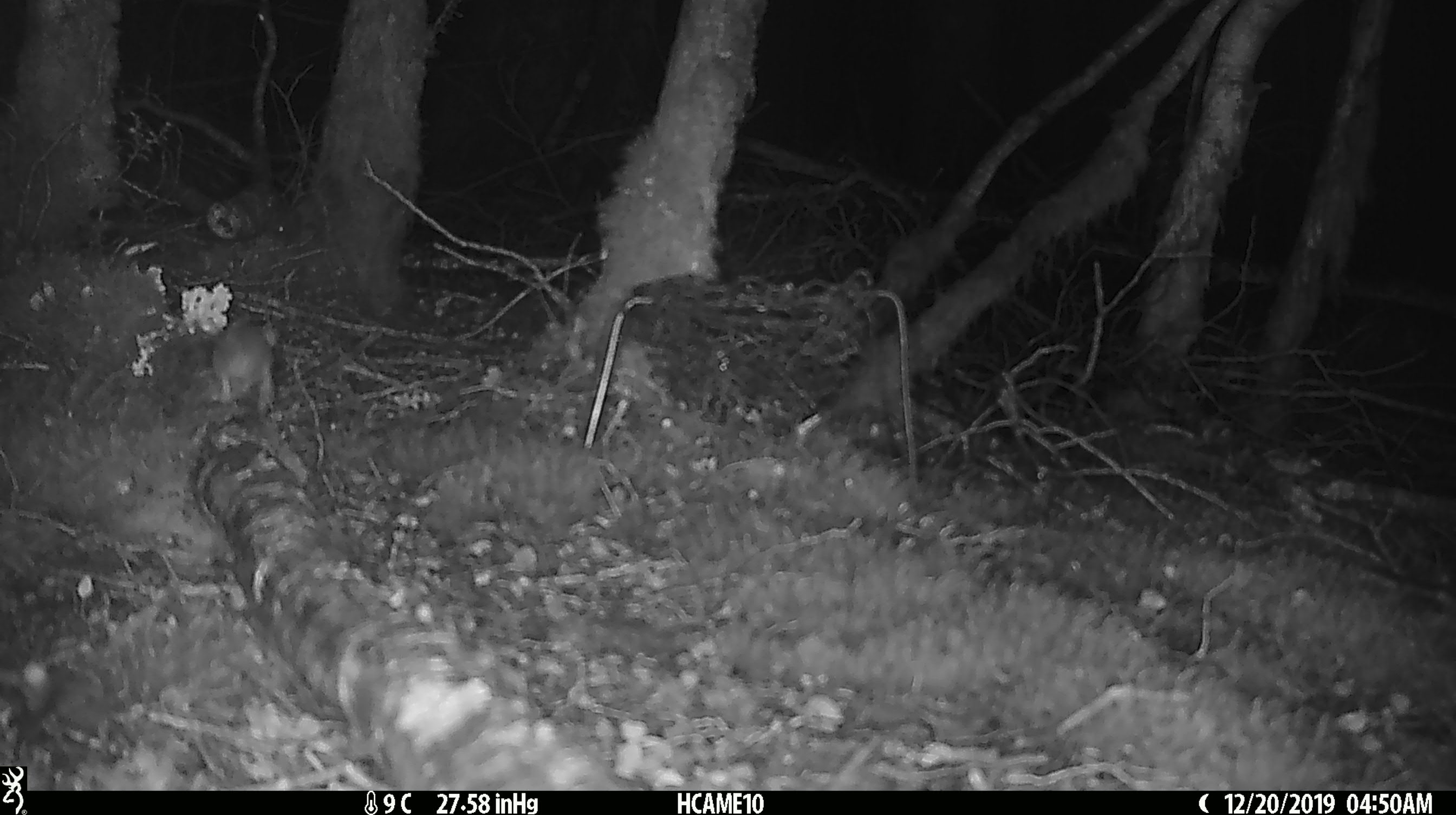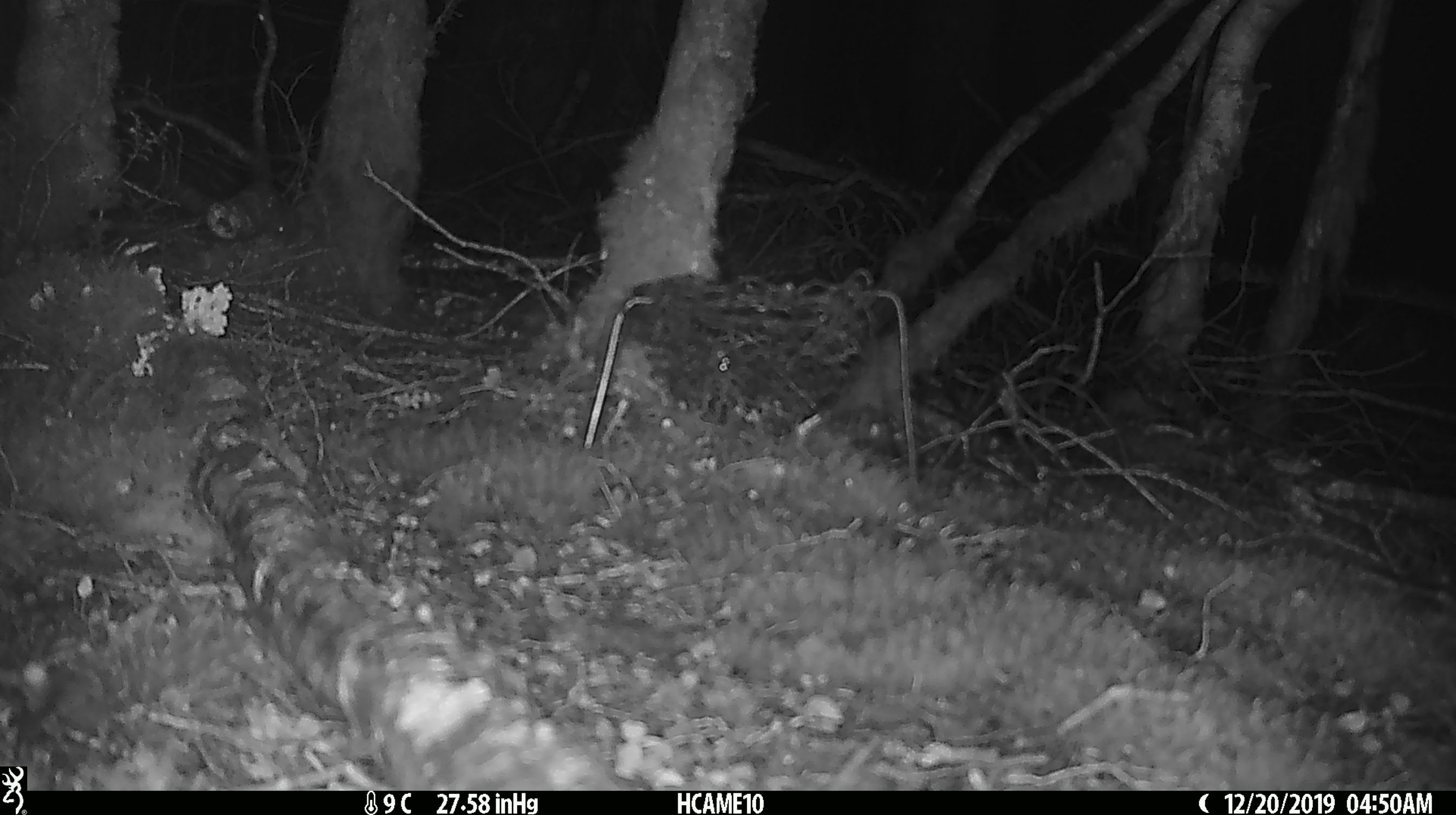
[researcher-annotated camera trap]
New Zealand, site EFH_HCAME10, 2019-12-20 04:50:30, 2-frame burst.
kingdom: Animalia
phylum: Chordata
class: Mammalia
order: Rodentia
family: Muridae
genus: Mus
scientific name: Mus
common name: mouse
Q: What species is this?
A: Mouse (Mus).